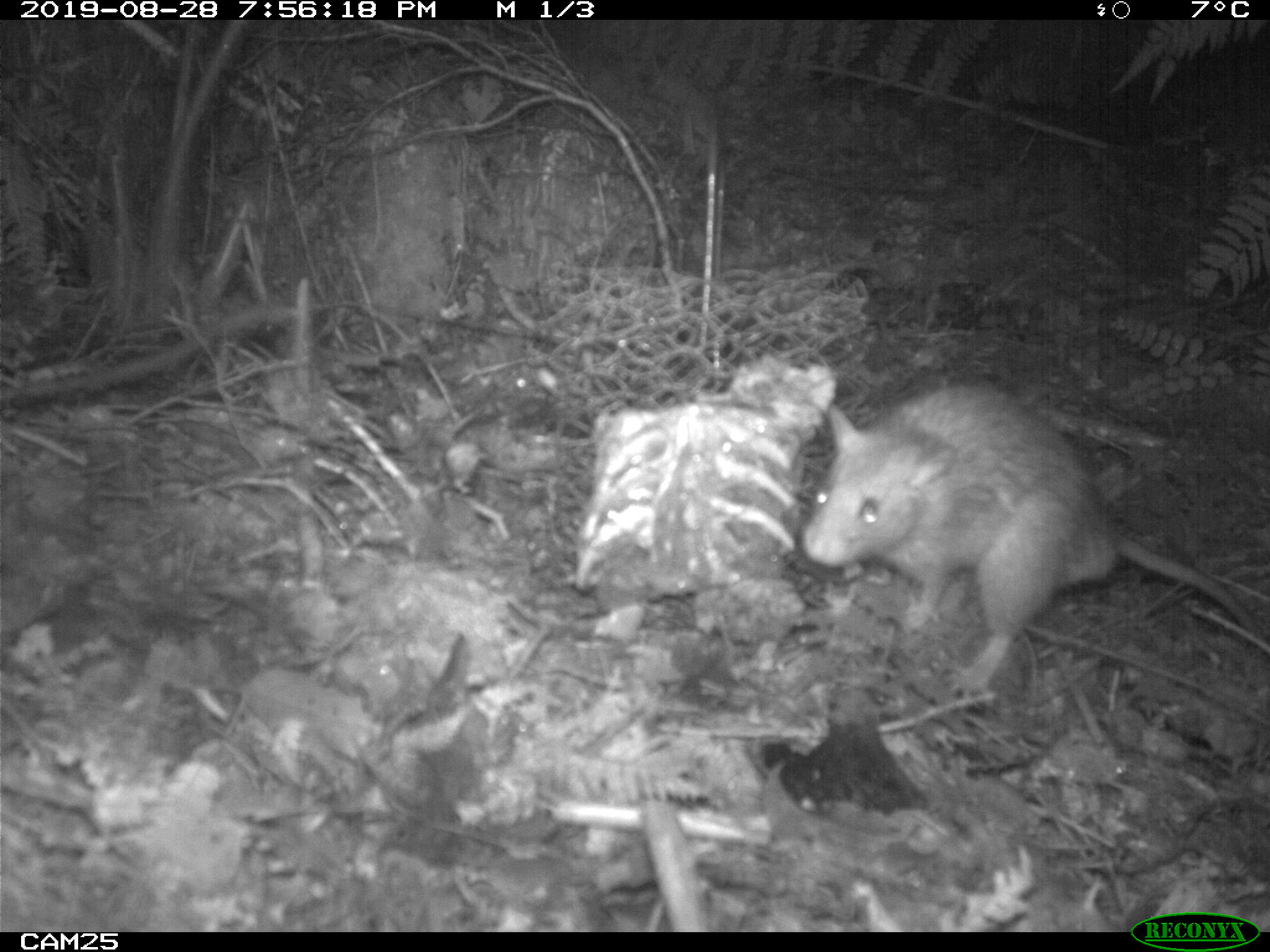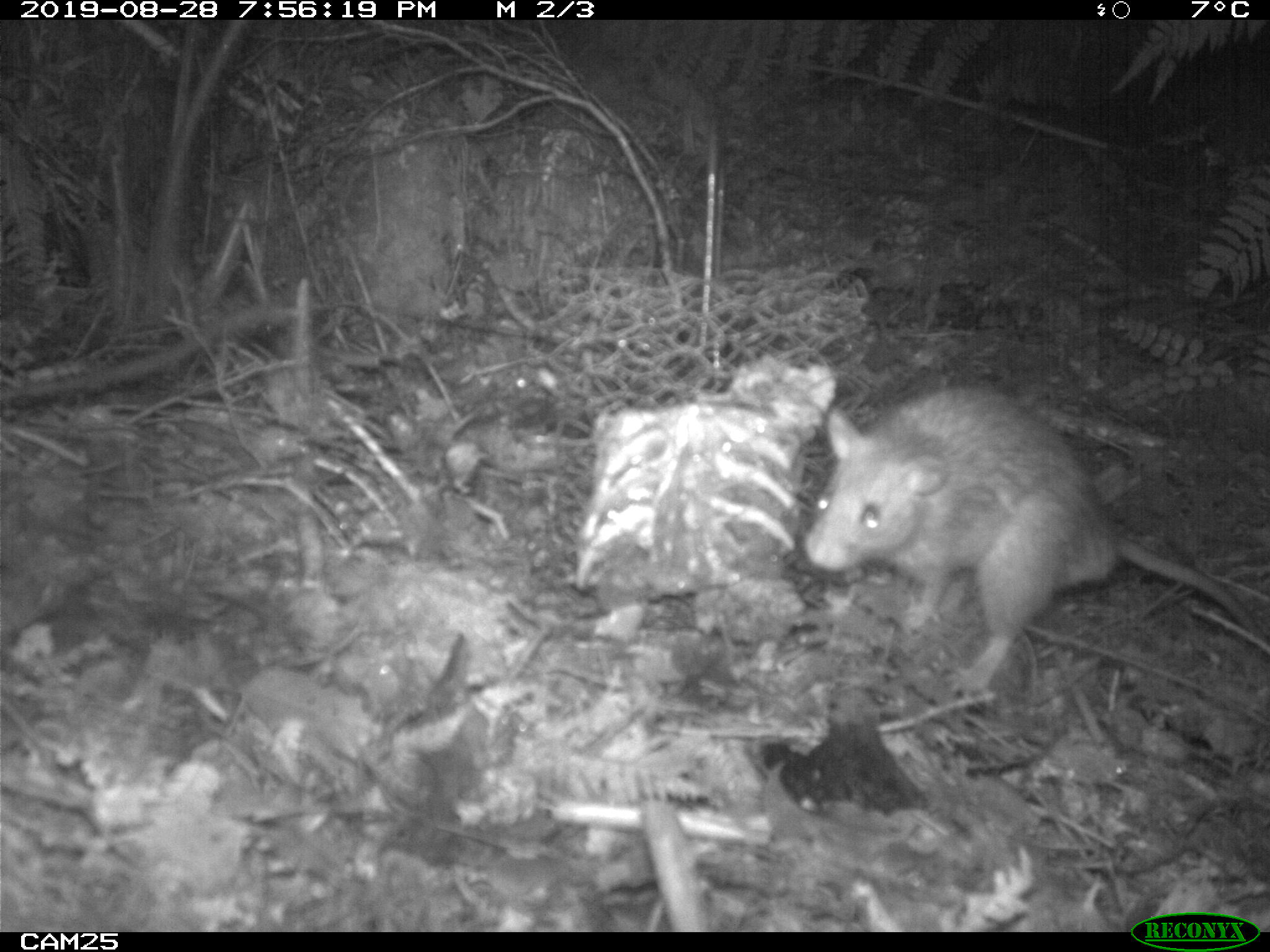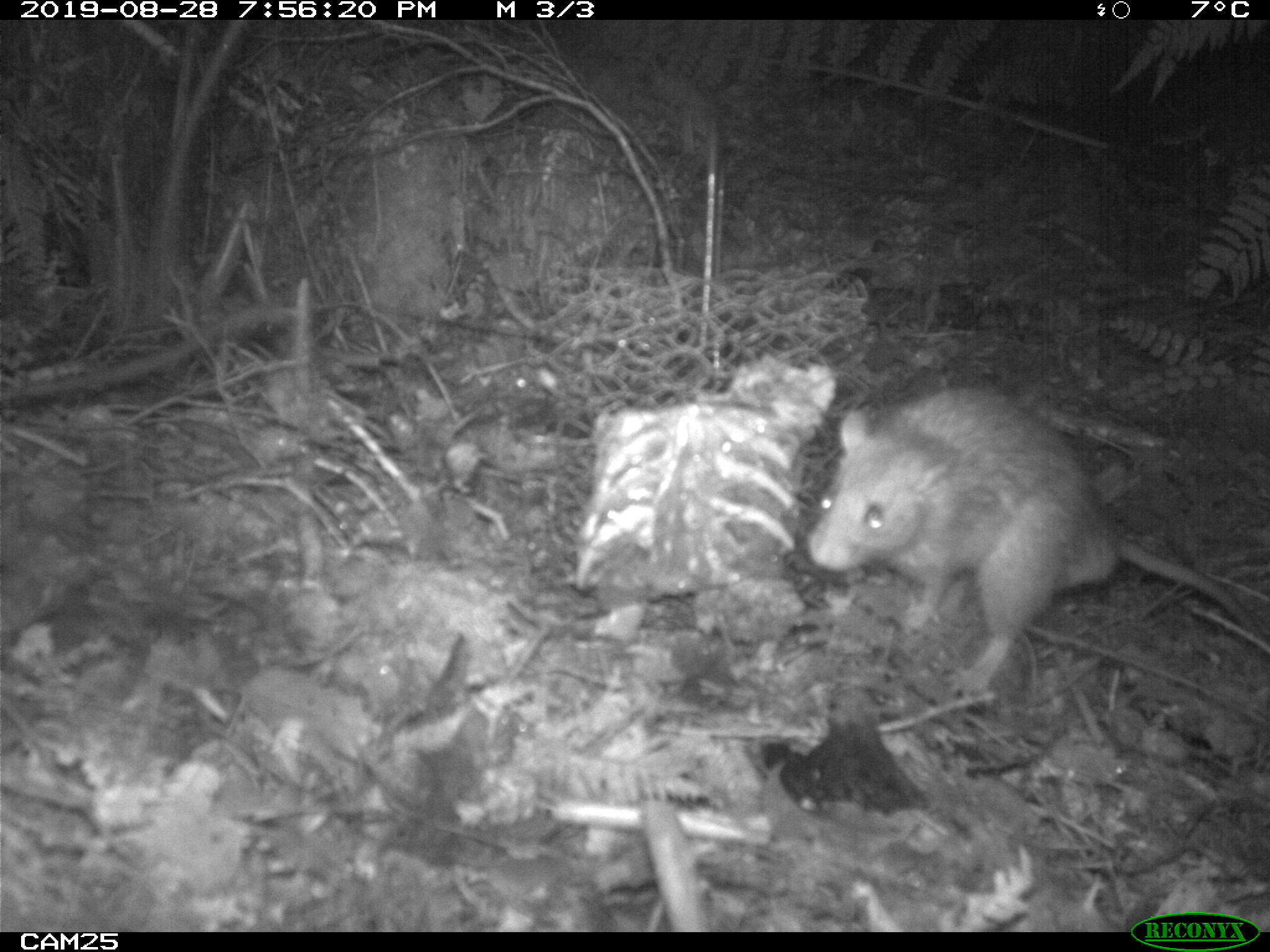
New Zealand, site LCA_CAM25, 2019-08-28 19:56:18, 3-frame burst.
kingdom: Animalia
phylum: Chordata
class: Mammalia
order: Rodentia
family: Muridae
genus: Rattus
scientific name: Rattus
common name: rat